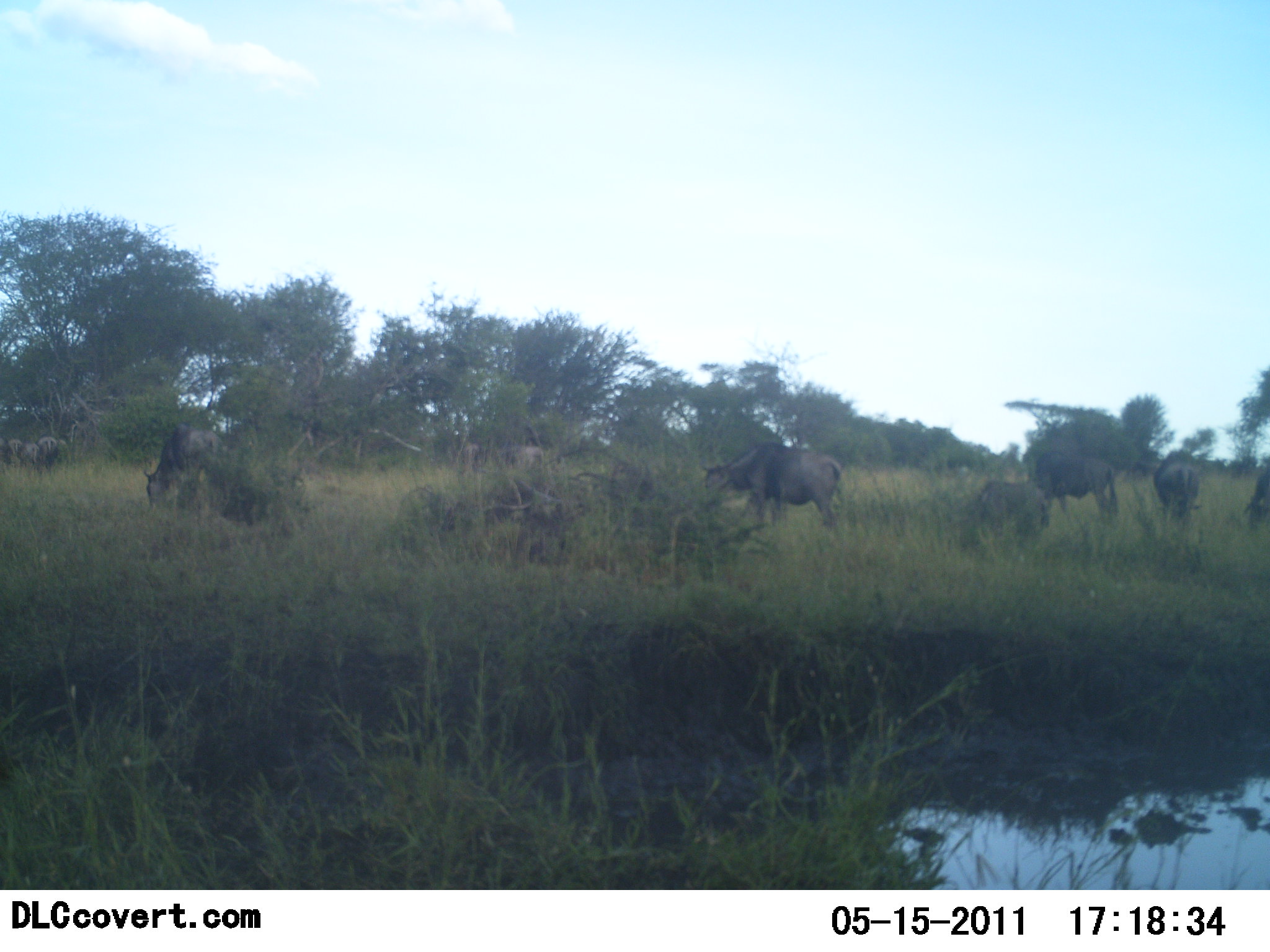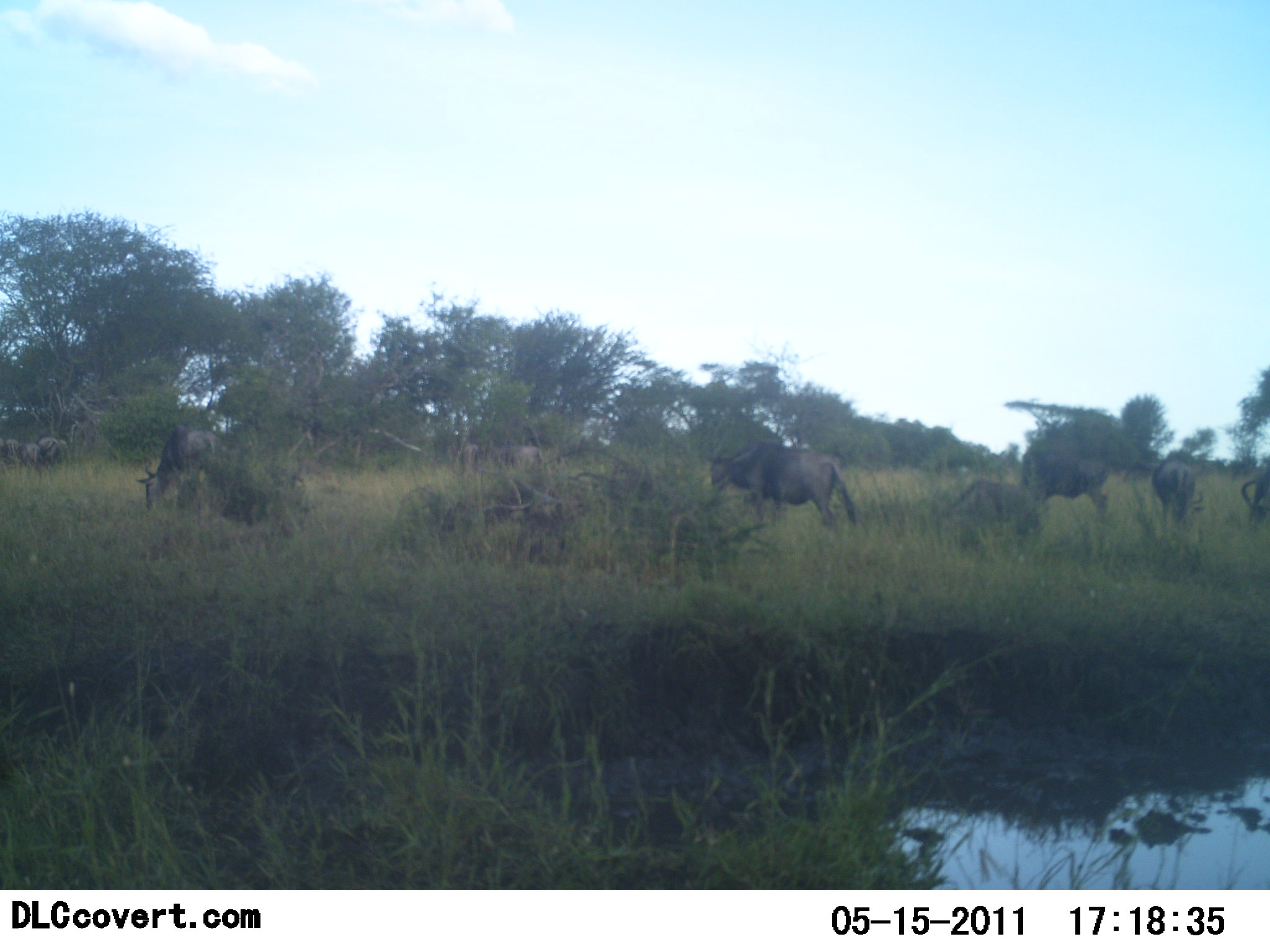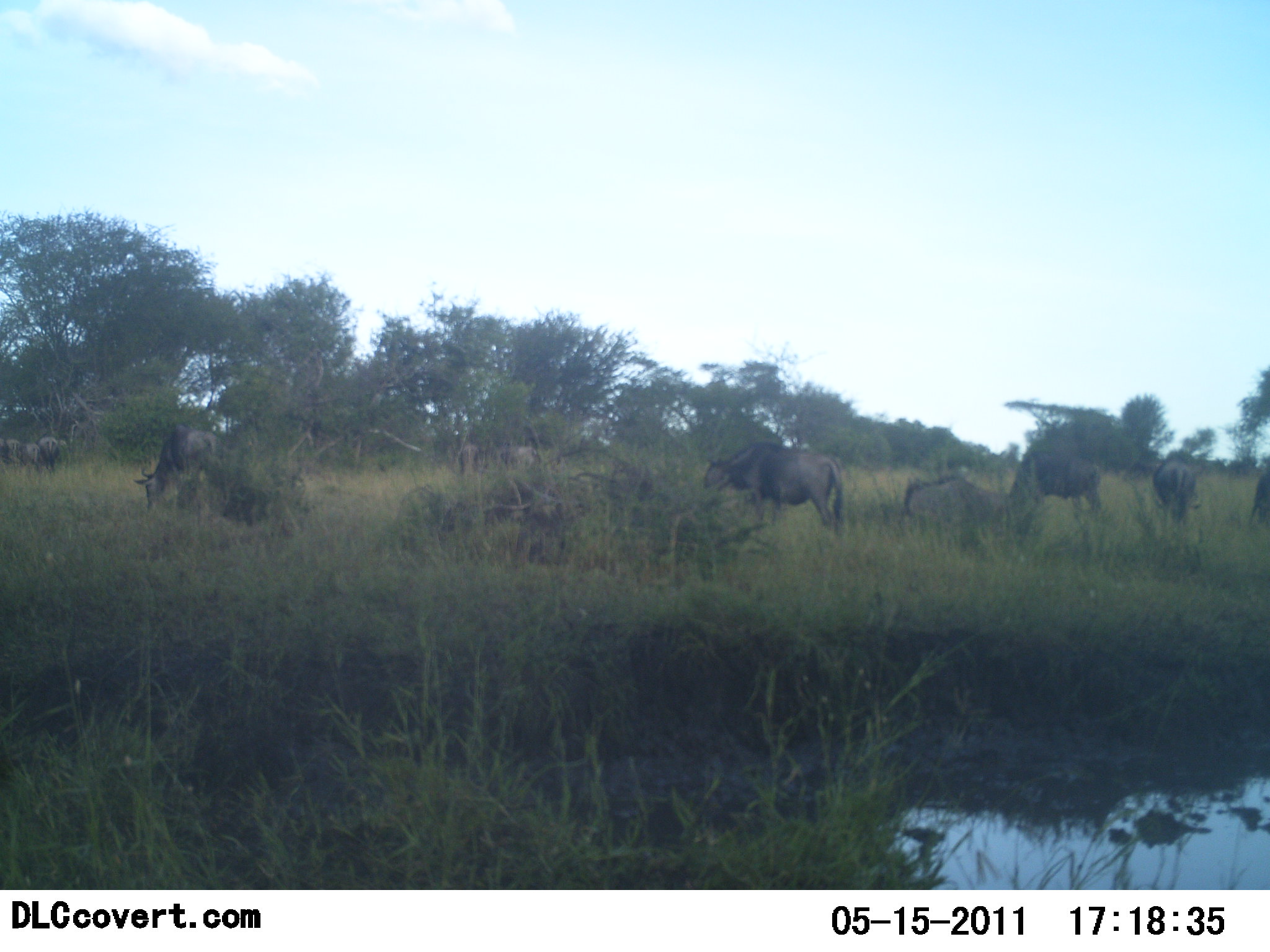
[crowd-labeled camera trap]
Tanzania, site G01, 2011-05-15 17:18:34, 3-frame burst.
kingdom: Animalia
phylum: Chordata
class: Mammalia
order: Artiodactyla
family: Bovidae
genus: Connochaetes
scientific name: Connochaetes taurinus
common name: blue wildebeest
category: wildebeest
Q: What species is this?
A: Wildebeest (blue wildebeest) (Connochaetes taurinus).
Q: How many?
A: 9.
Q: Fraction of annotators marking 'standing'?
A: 40%.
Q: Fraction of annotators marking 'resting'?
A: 20%.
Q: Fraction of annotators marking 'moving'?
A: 30%.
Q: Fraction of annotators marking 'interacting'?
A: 0%.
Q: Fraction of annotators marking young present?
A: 10%.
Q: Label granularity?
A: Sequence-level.